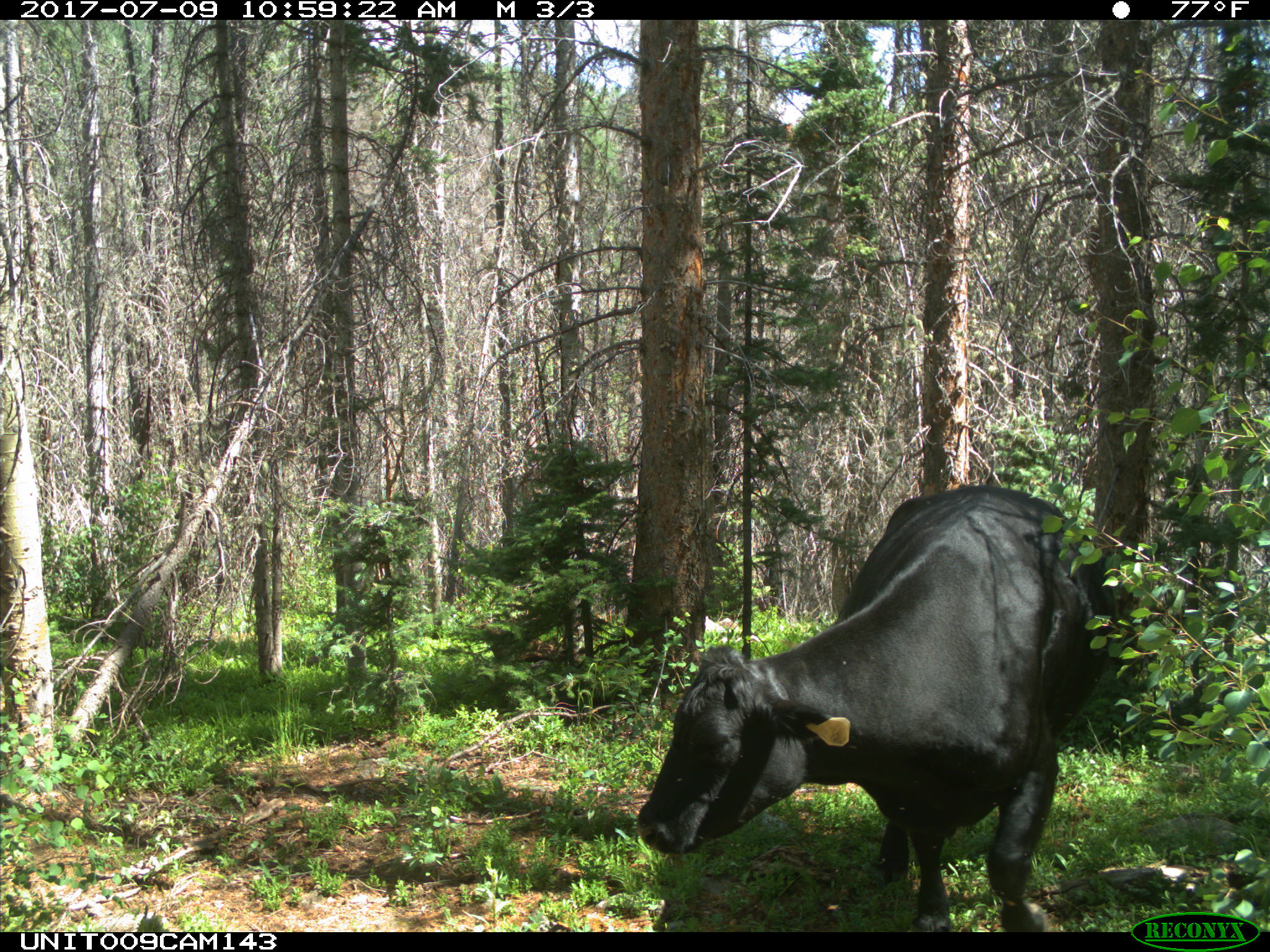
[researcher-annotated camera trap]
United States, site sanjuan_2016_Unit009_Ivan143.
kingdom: Animalia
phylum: Chordata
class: Mammalia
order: Artiodactyla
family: Bovidae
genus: Bos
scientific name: Bos taurus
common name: domestic cow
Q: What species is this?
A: Bos taurus (domestic cow).